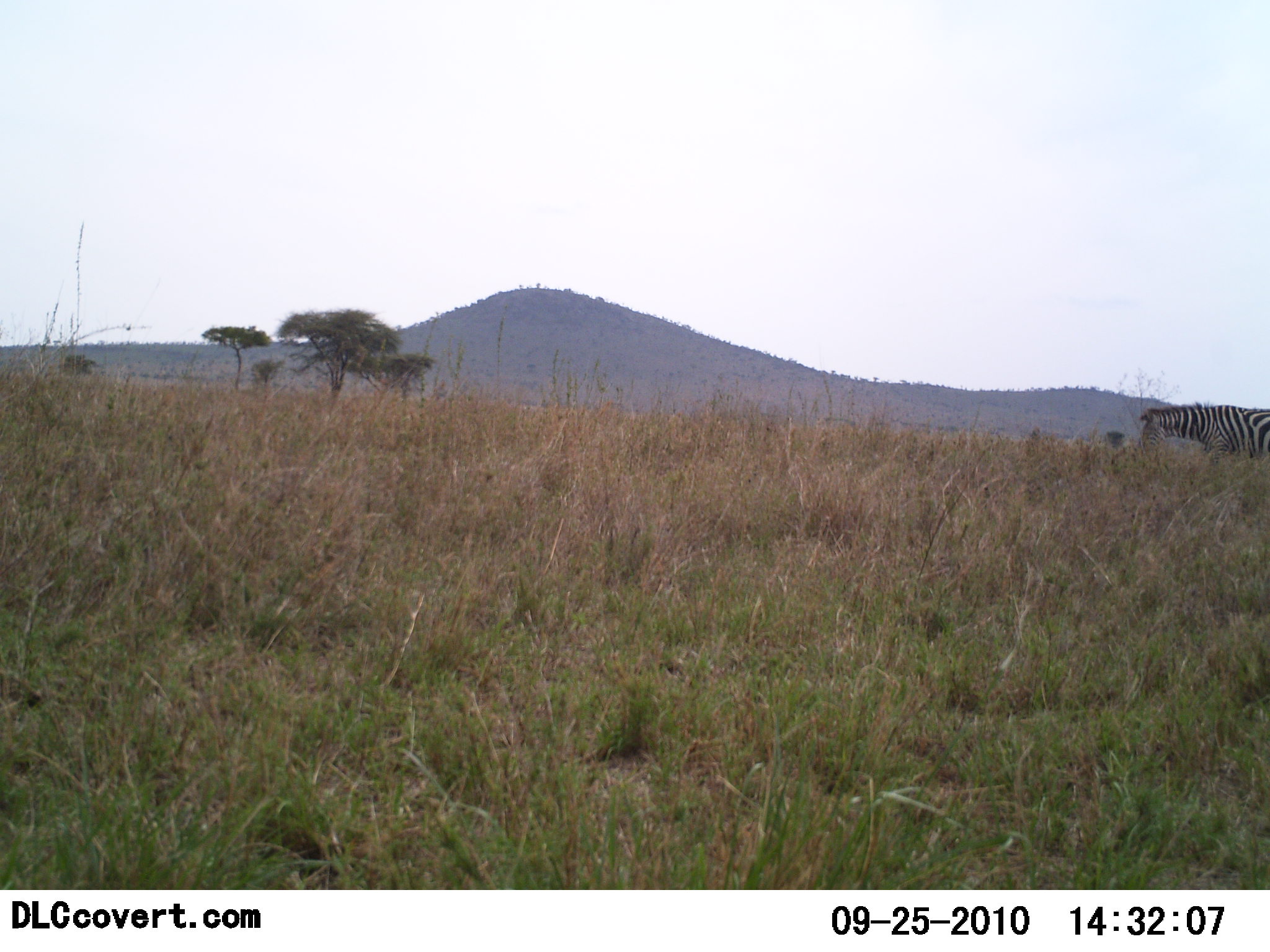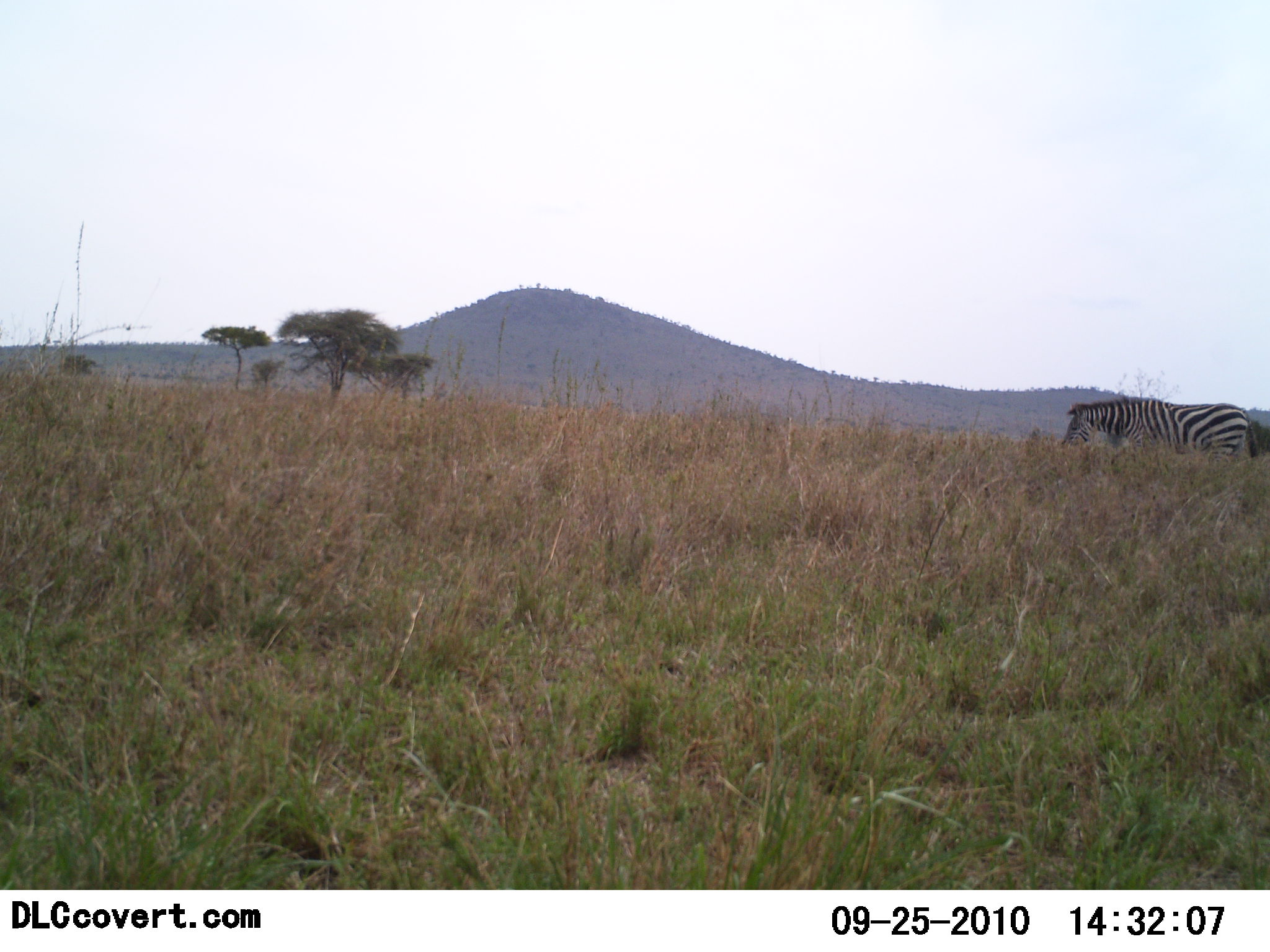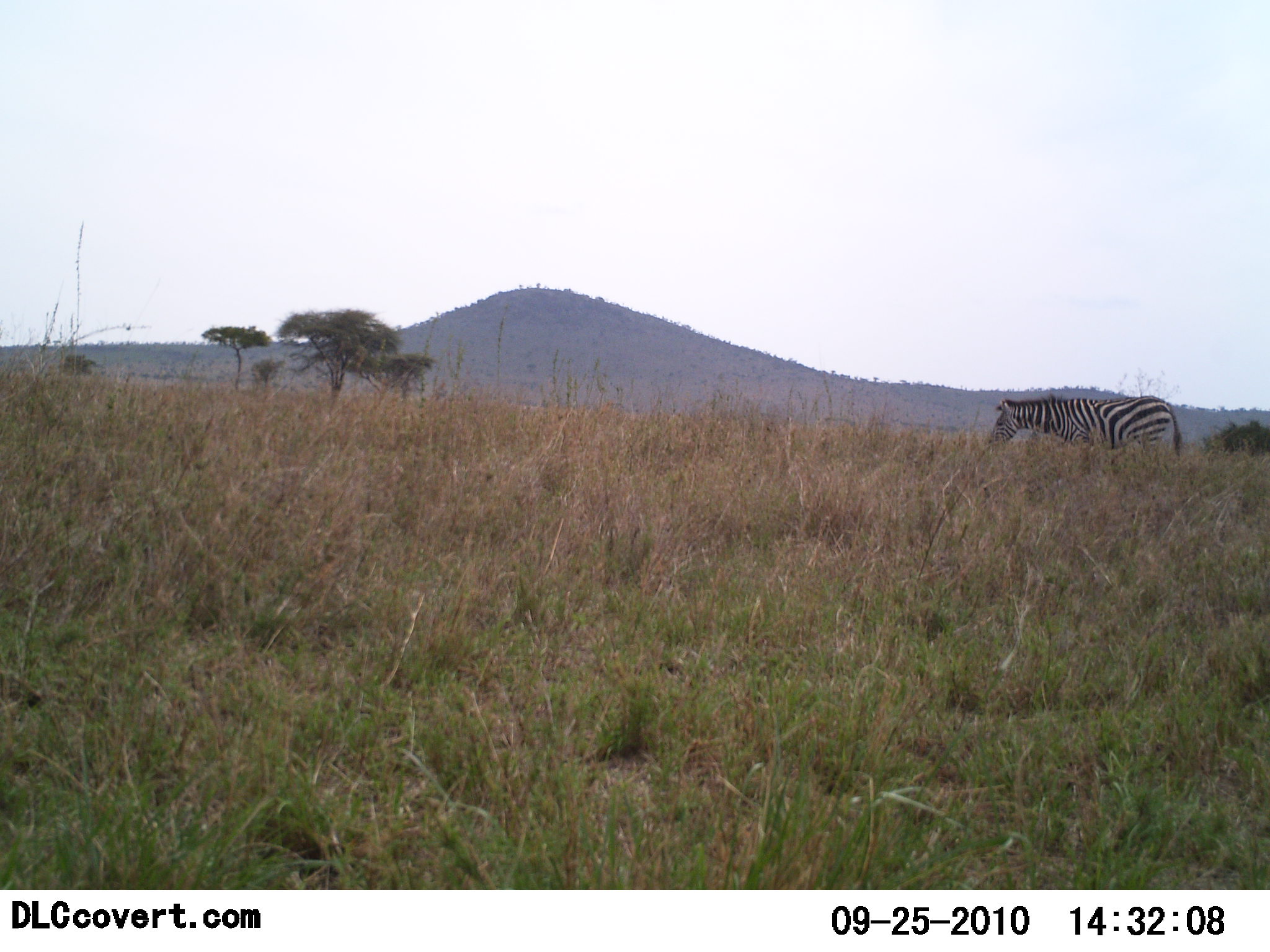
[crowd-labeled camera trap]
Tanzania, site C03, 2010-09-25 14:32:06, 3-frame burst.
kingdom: Animalia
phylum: Chordata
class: Mammalia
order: Perissodactyla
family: Equidae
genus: Equus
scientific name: Equus quagga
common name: plains zebra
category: zebra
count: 1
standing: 18%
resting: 0%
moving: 82%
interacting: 0%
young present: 0%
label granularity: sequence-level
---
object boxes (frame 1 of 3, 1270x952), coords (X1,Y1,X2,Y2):
animal: (1138,400,1270,461)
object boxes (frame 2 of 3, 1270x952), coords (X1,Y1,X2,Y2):
animal: (1061,396,1259,469)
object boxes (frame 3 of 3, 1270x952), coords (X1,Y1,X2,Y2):
animal: (987,392,1183,458)